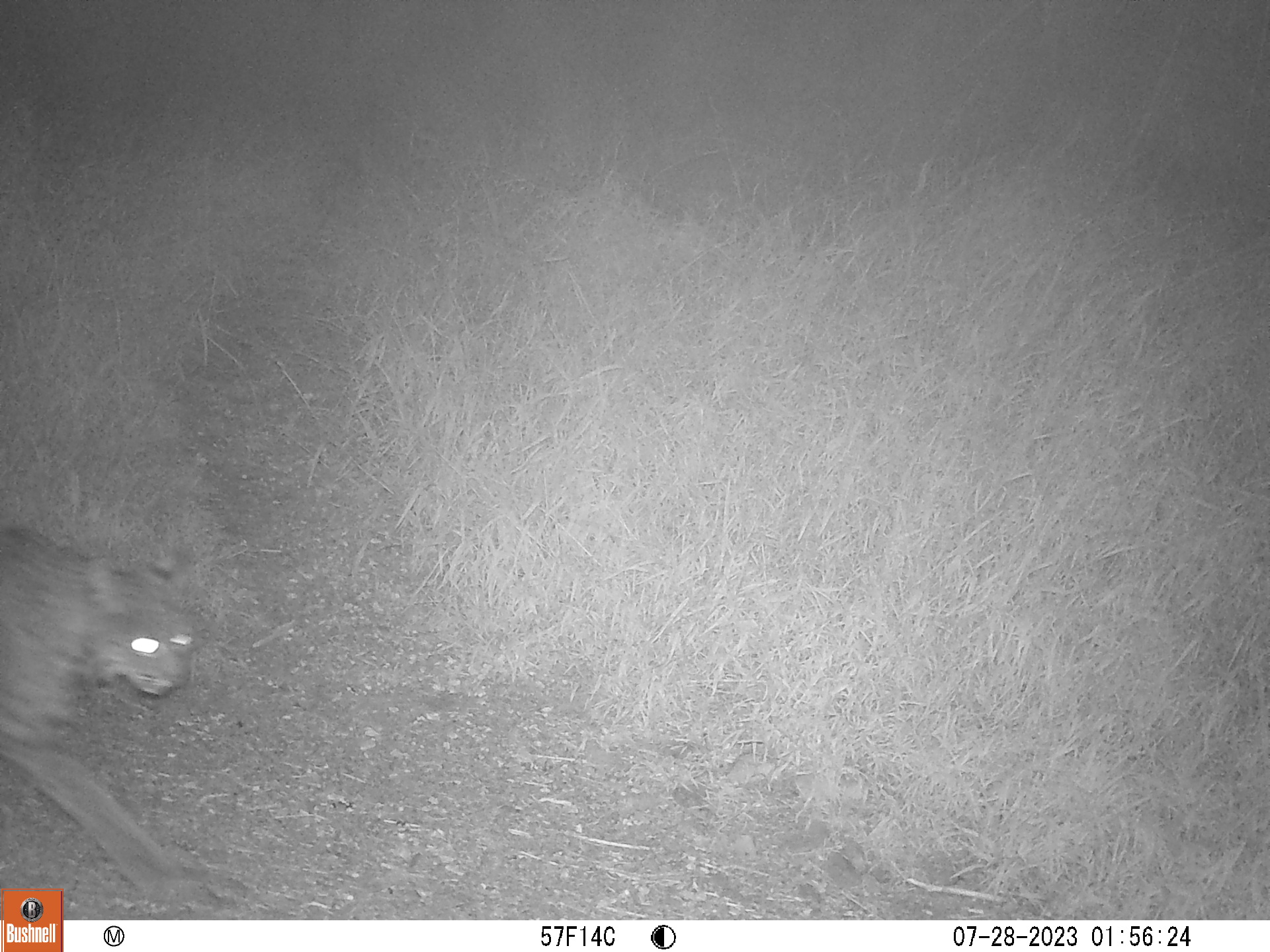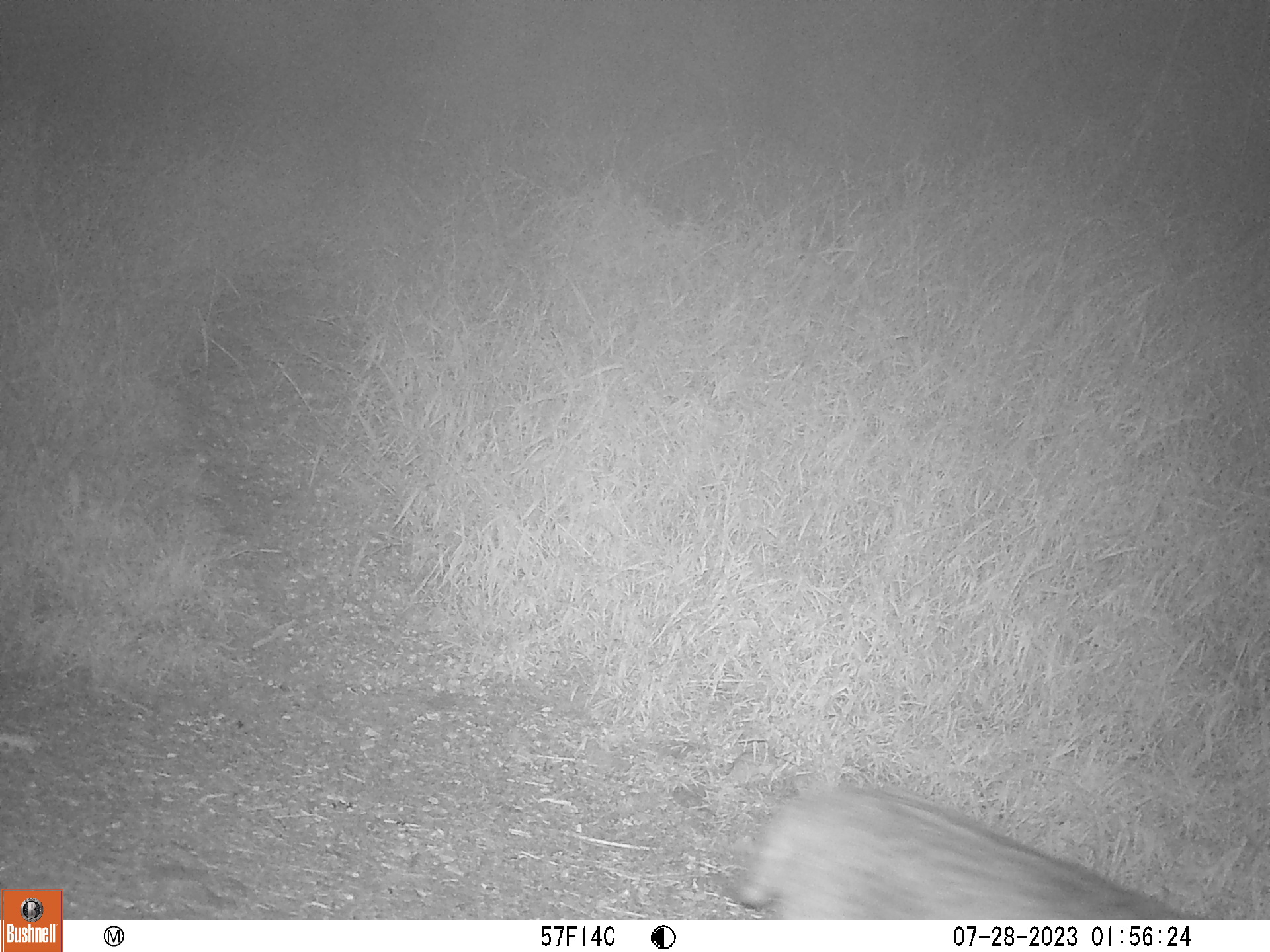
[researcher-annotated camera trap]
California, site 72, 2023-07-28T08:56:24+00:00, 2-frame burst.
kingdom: Animalia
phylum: Chordata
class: Mammalia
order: Carnivora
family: Felidae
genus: Lynx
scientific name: Lynx rufus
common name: bobcat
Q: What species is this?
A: Bobcat (Lynx rufus).